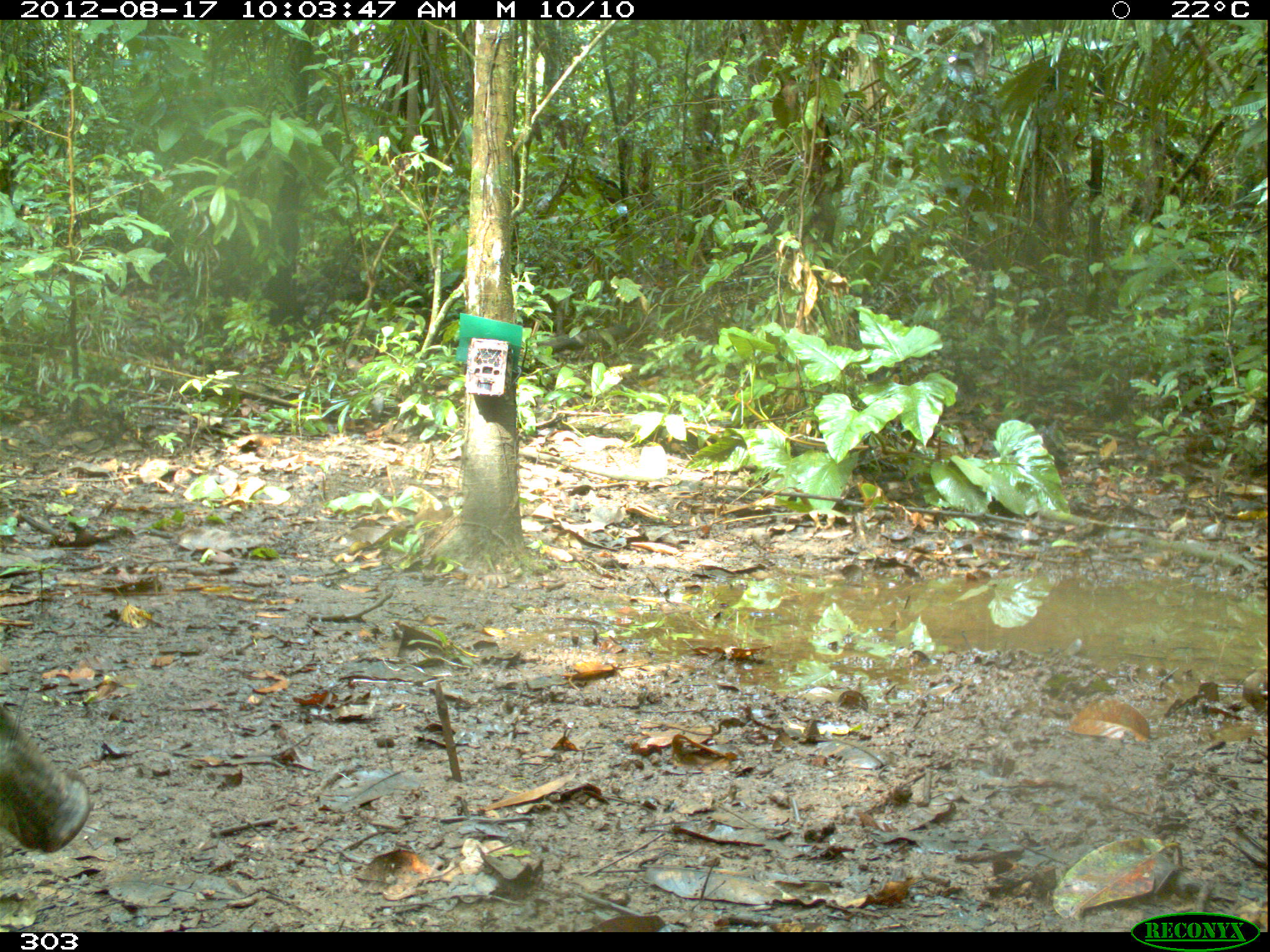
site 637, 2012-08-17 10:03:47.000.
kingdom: Animalia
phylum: Chordata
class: Mammalia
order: Artiodactyla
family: Tayassuidae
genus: Tayassu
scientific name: Tayassu pecari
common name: white-lipped peccary